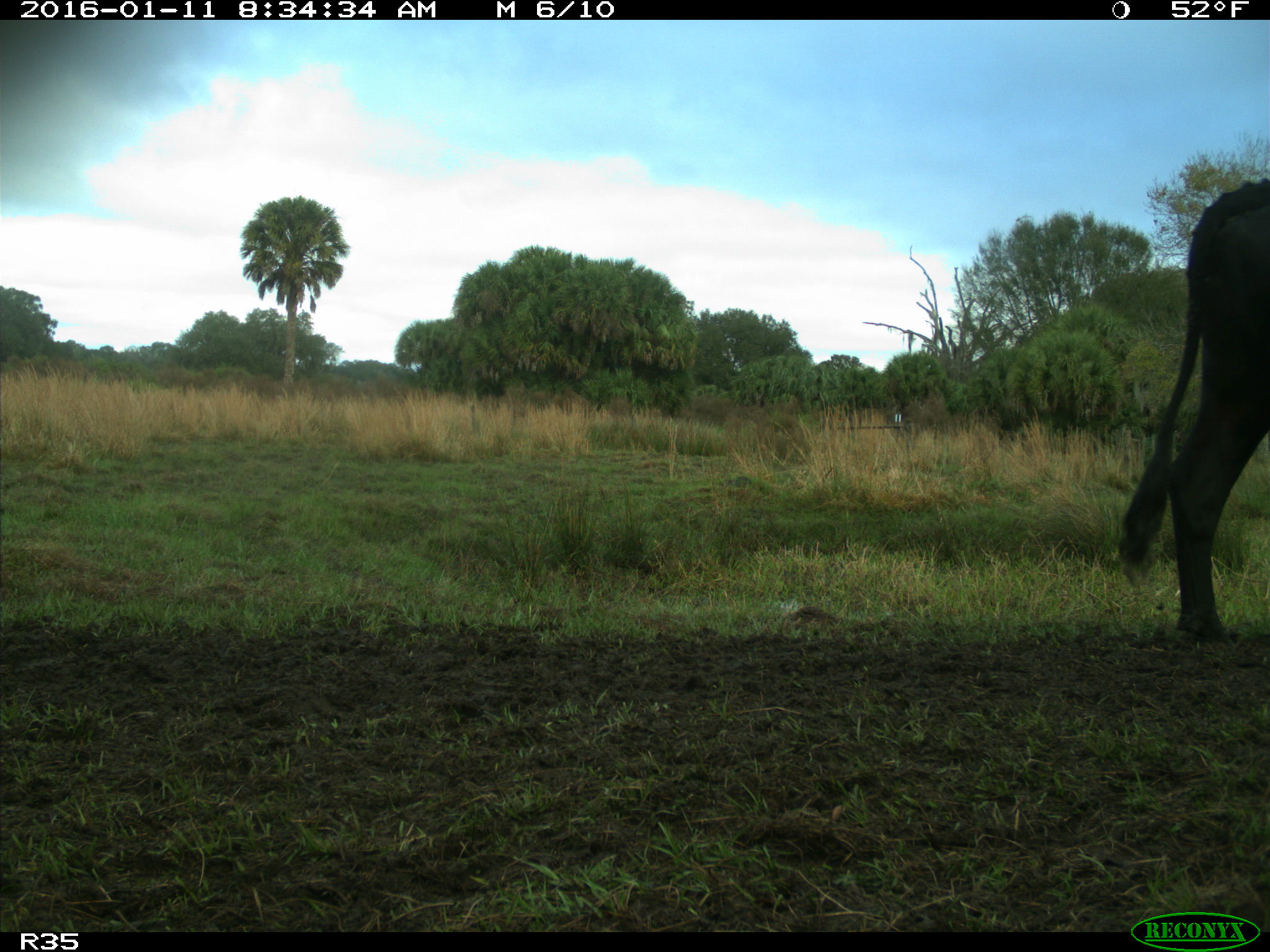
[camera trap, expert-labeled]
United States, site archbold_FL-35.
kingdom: Animalia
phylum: Chordata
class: Mammalia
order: Artiodactyla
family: Bovidae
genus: Bos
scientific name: Bos taurus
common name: domestic cow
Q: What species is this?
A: Bos taurus (domestic cow).